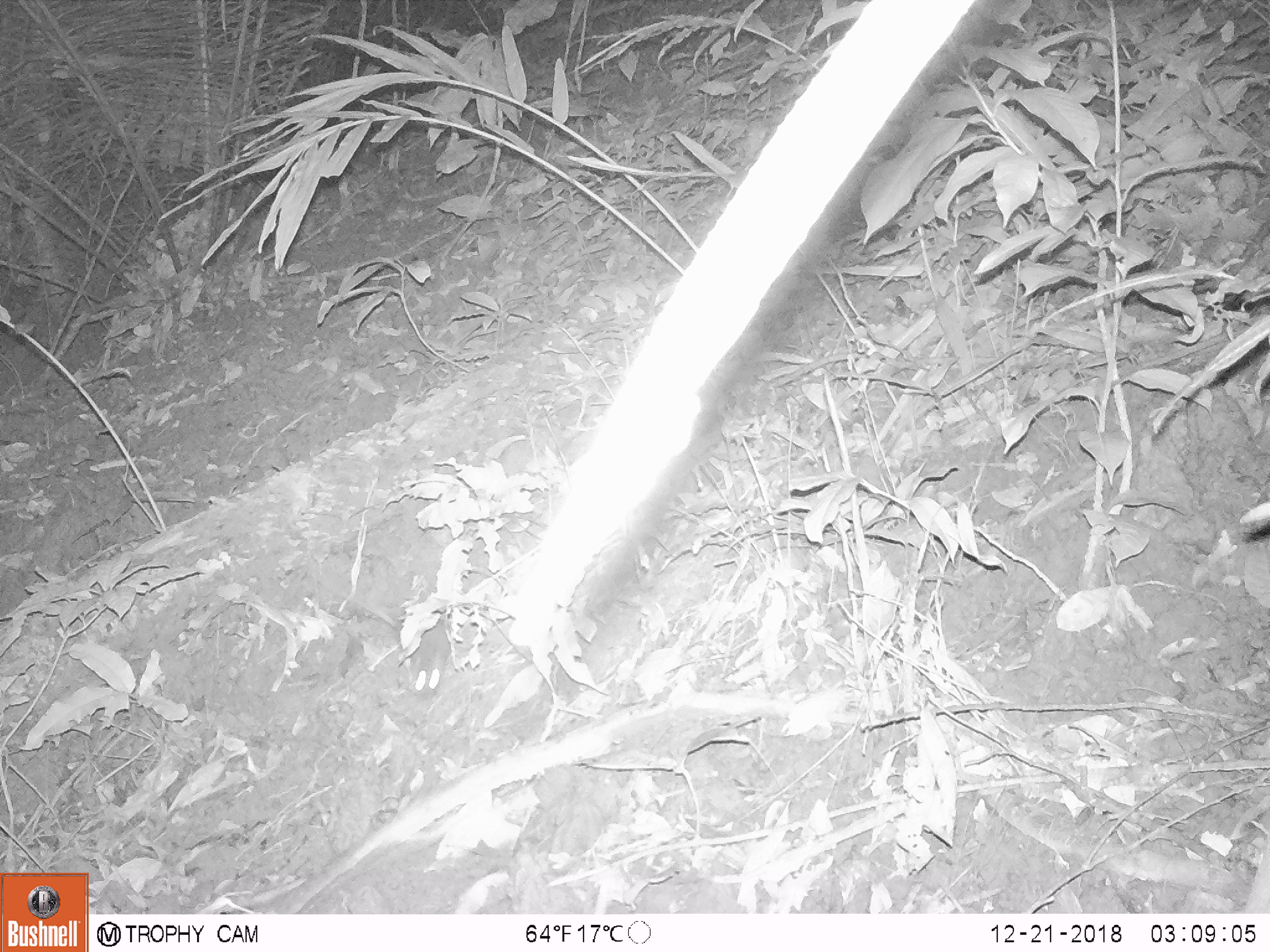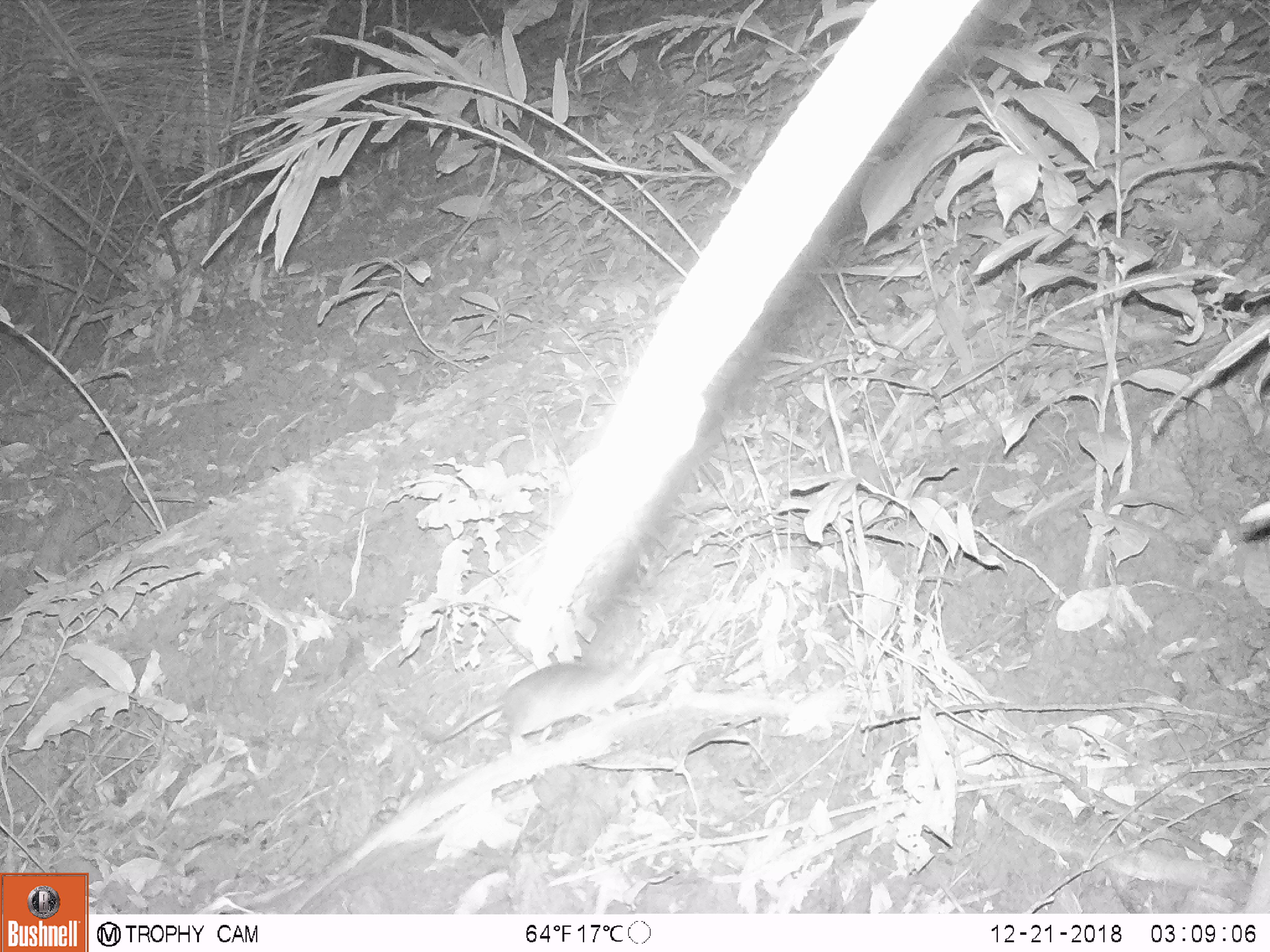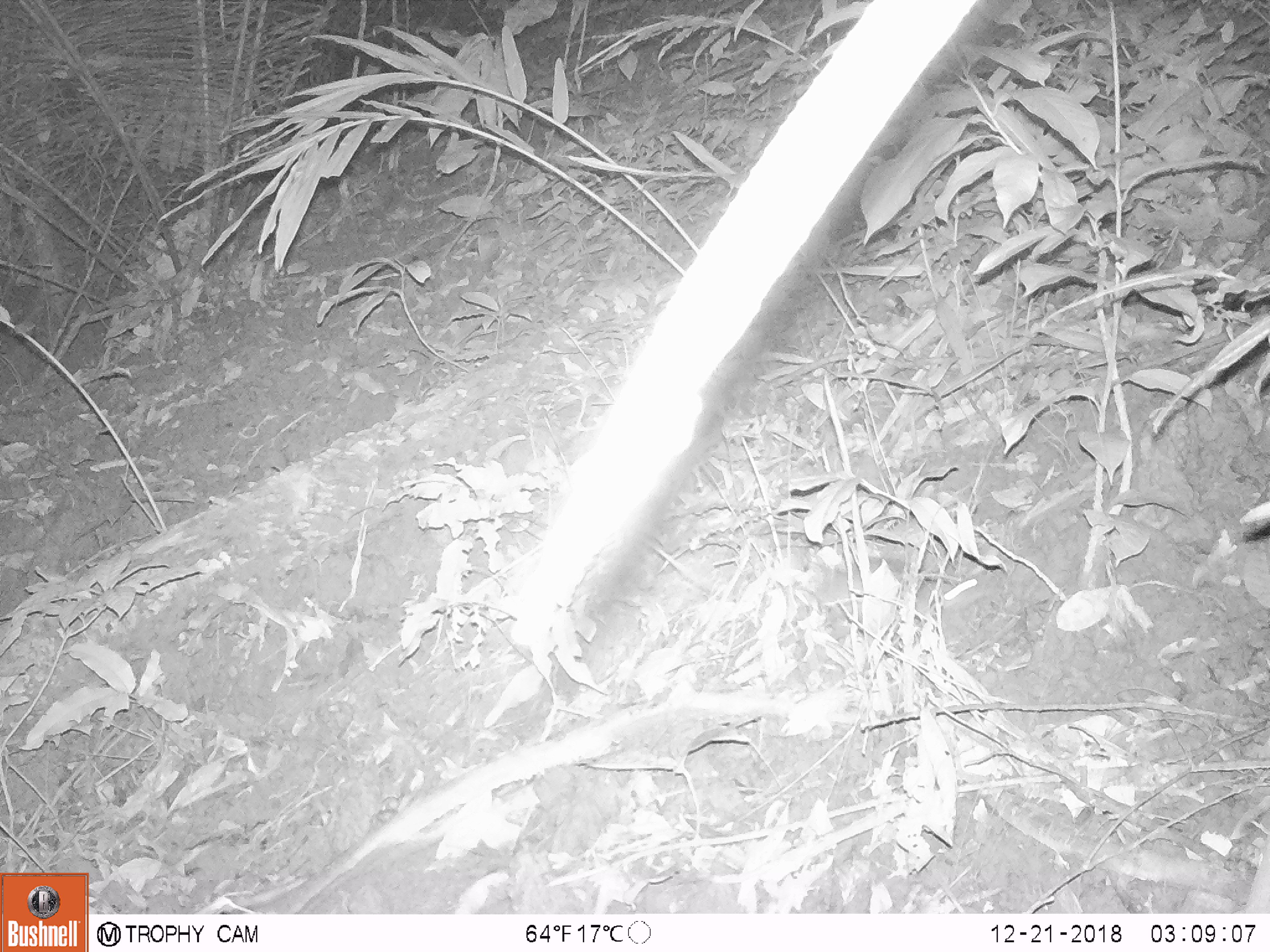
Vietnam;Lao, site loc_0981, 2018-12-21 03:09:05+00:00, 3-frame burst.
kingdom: Animalia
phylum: Chordata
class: Mammalia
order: Rodentia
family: Muridae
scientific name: Muridae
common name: old-world mice and rats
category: unidentified murid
Unidentified murid (old-world mice and rats) (Muridae). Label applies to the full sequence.